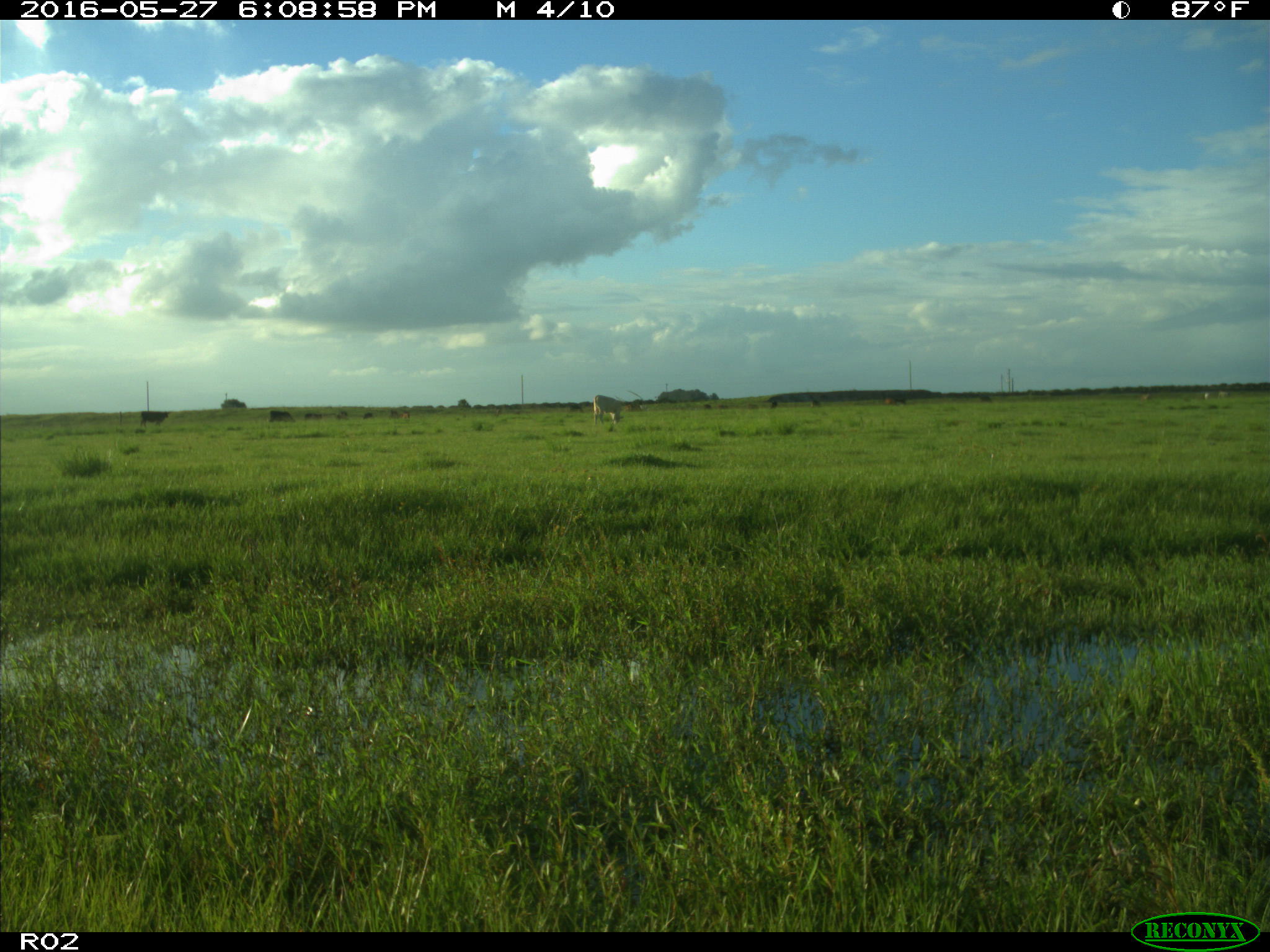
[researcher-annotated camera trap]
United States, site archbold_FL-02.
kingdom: Animalia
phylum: Chordata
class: Mammalia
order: Artiodactyla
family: Bovidae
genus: Bos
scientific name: Bos taurus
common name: domestic cow